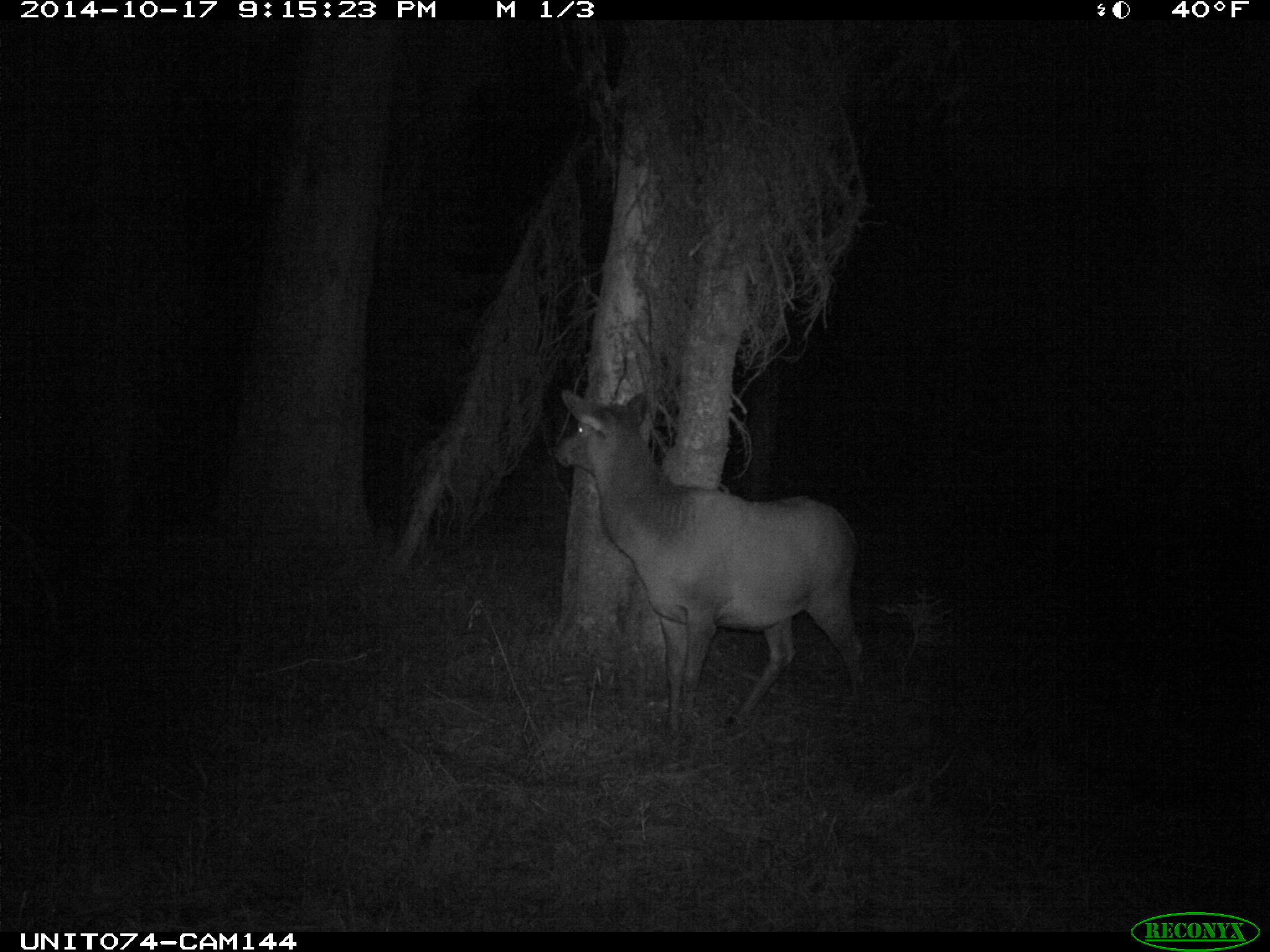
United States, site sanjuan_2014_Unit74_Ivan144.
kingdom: Animalia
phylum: Chordata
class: Mammalia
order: Artiodactyla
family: Cervidae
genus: Cervus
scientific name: Cervus elaphus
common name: red deer